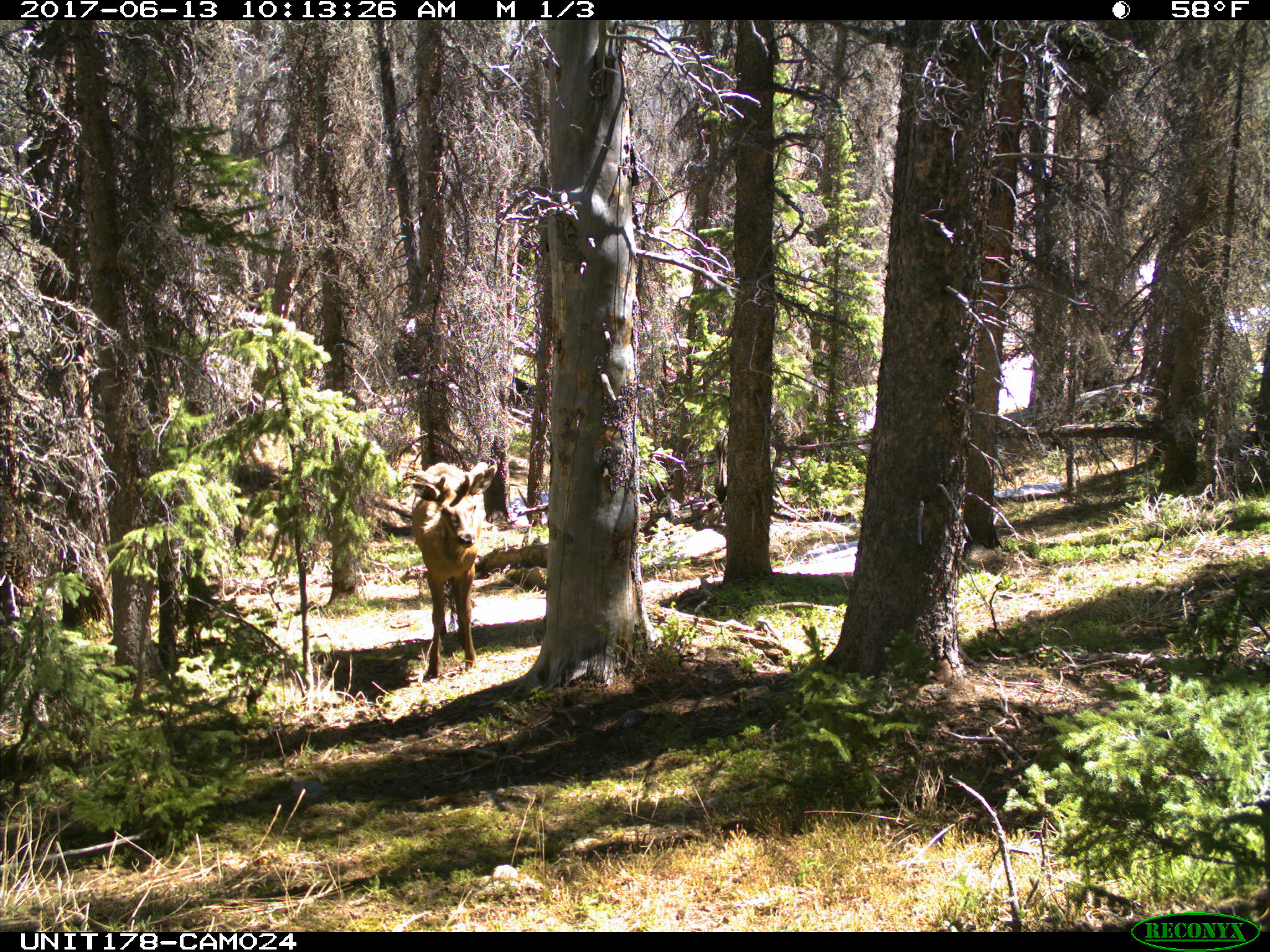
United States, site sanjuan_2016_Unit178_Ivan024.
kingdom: Animalia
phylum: Chordata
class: Mammalia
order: Artiodactyla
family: Cervidae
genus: Cervus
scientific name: Cervus elaphus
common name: red deer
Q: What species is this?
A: Cervus elaphus (red deer).